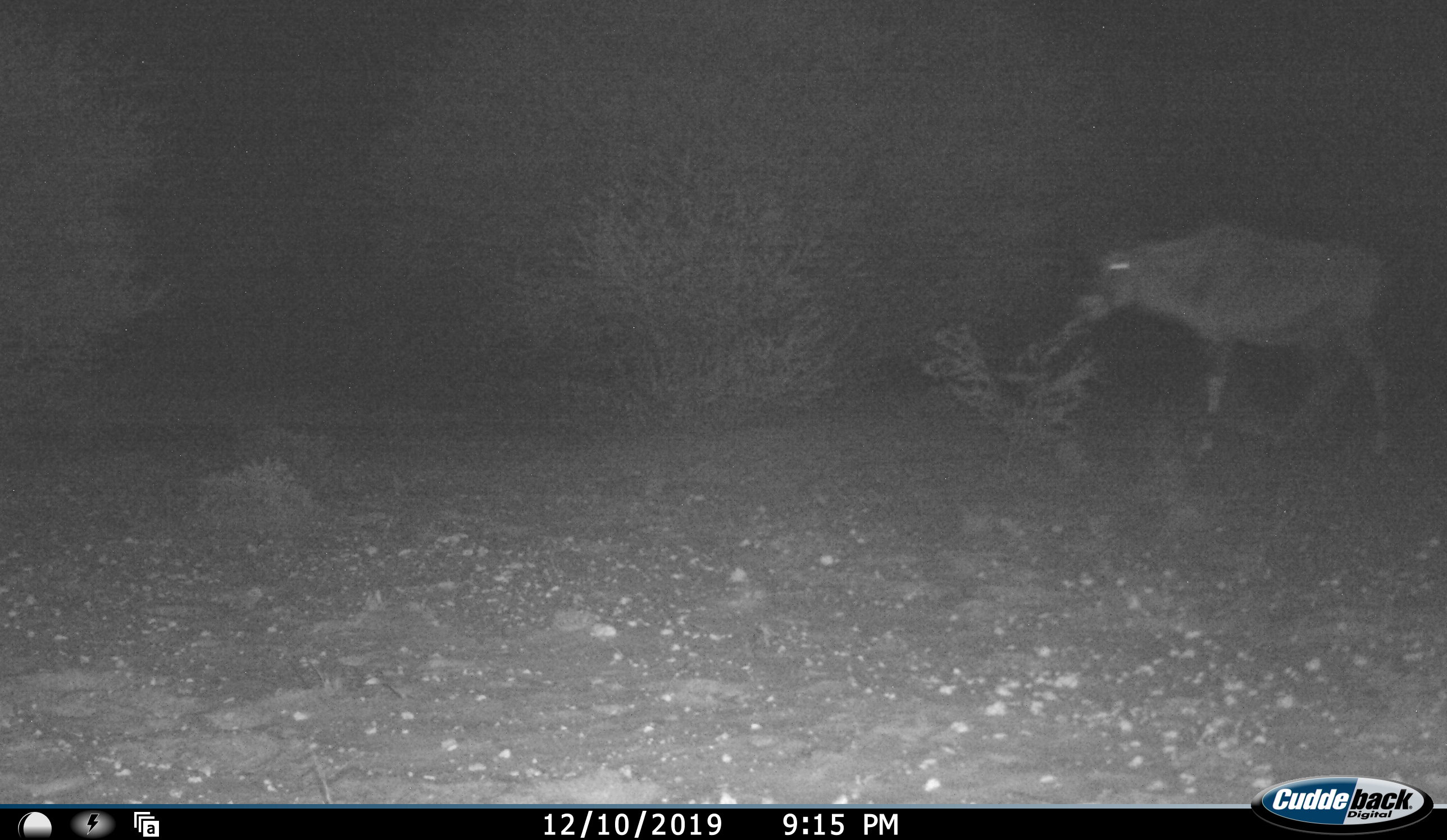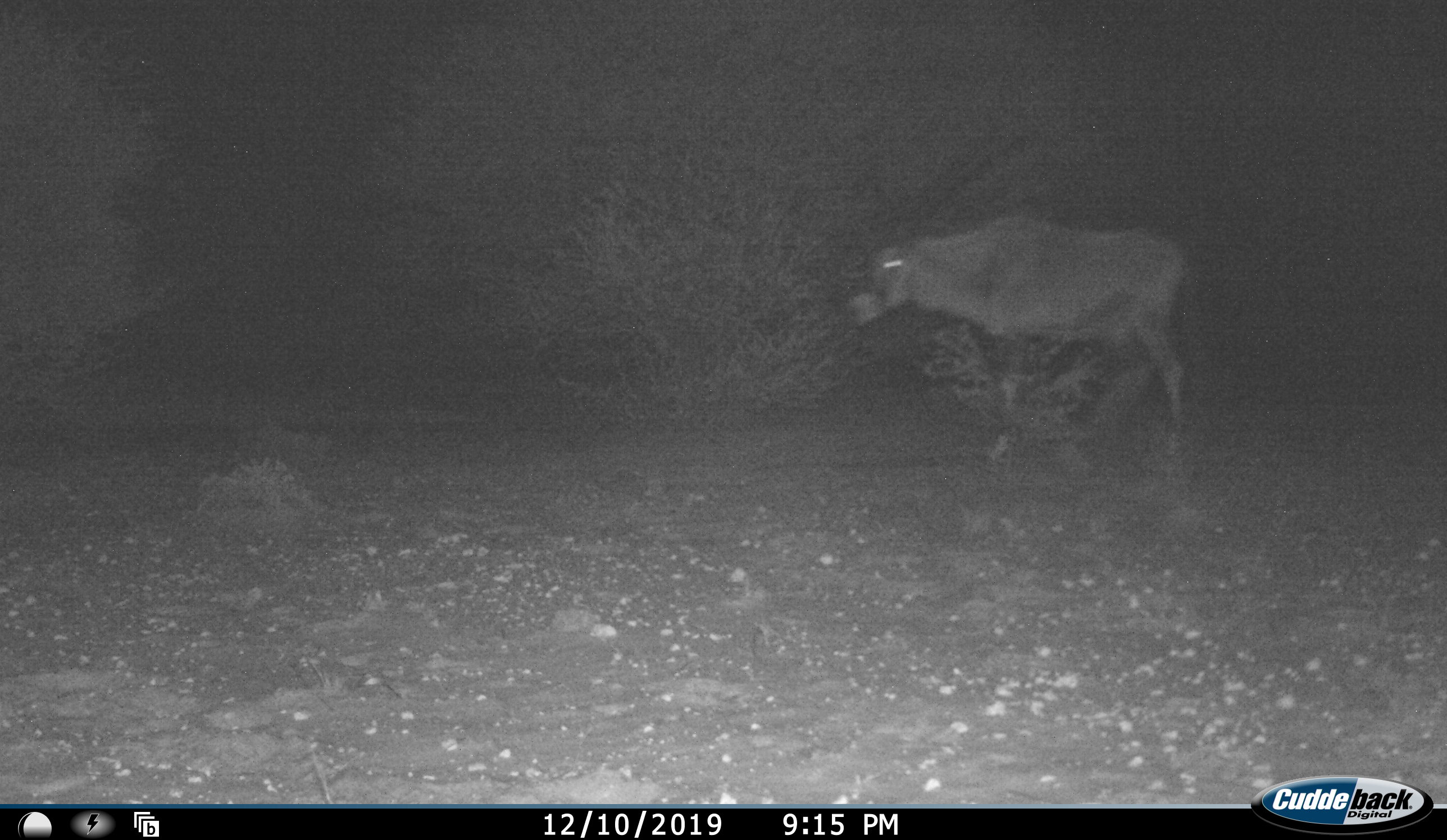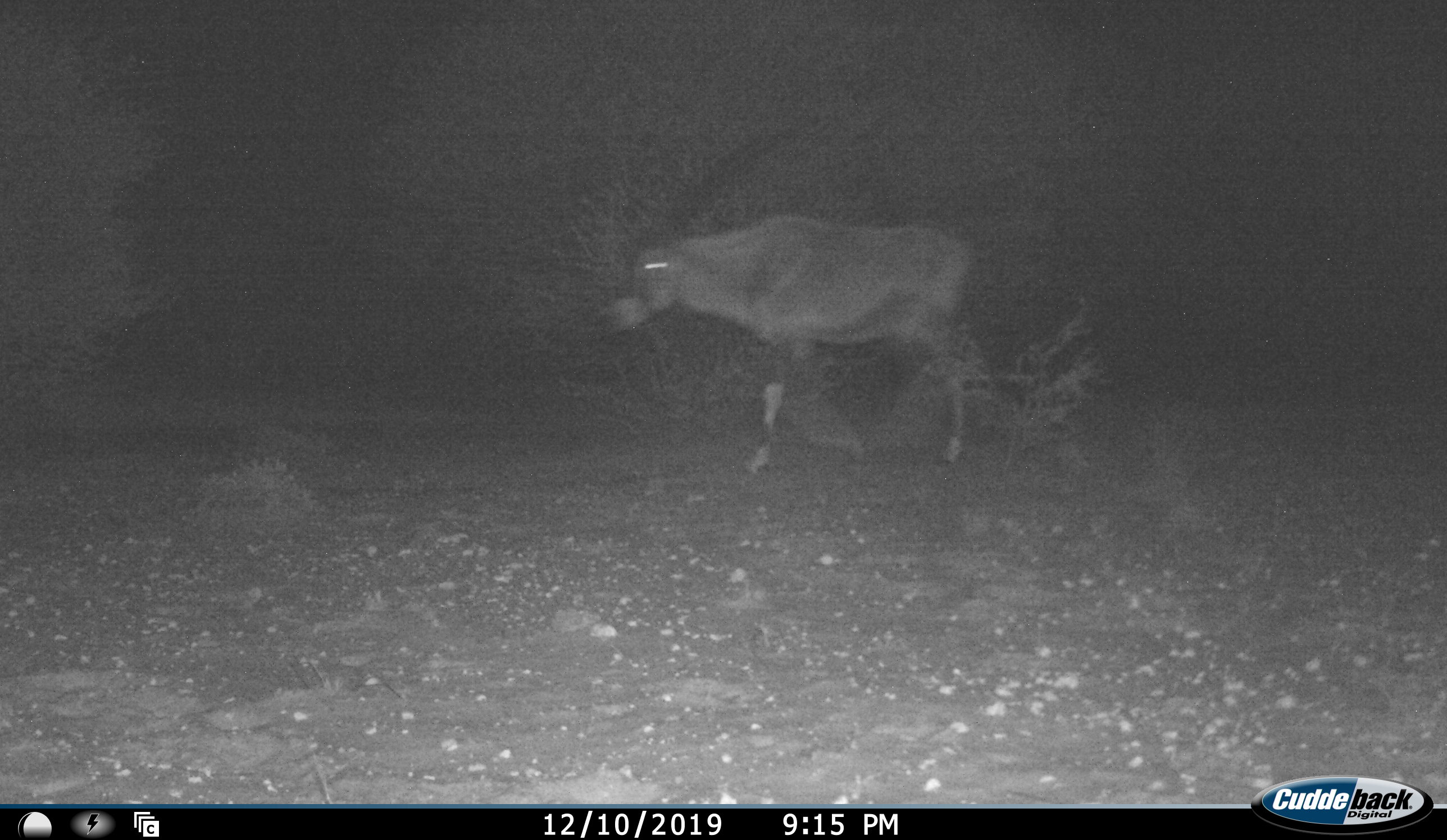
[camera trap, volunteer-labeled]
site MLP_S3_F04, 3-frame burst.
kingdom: Animalia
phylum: Chordata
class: Mammalia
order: Artiodactyla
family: Bovidae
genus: Oryx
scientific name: Oryx gazella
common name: gemsbok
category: oryx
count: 1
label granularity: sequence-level